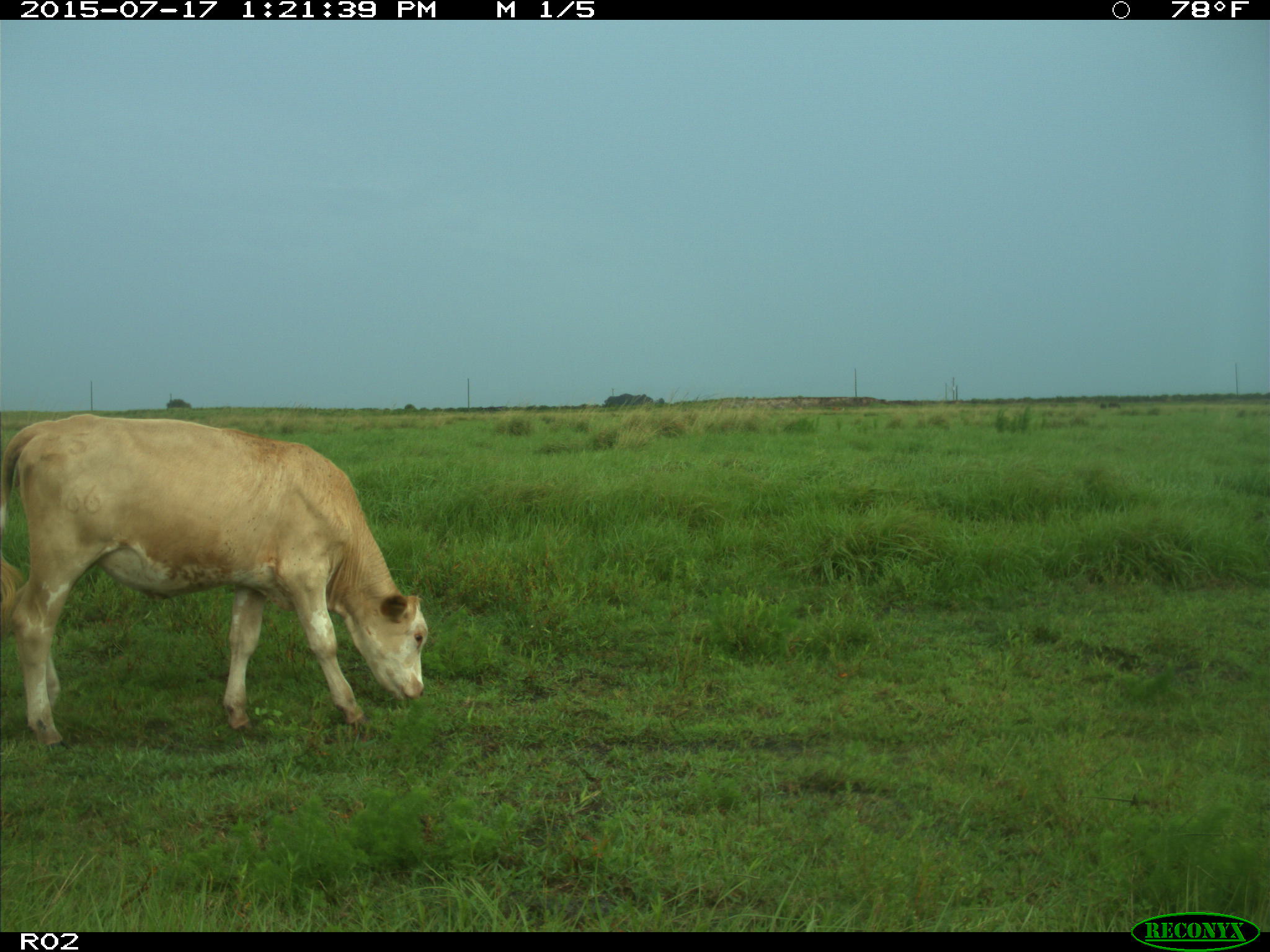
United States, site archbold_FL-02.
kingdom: Animalia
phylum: Chordata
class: Mammalia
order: Artiodactyla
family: Bovidae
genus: Bos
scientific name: Bos taurus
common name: domestic cow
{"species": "Bos taurus (domestic cow)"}